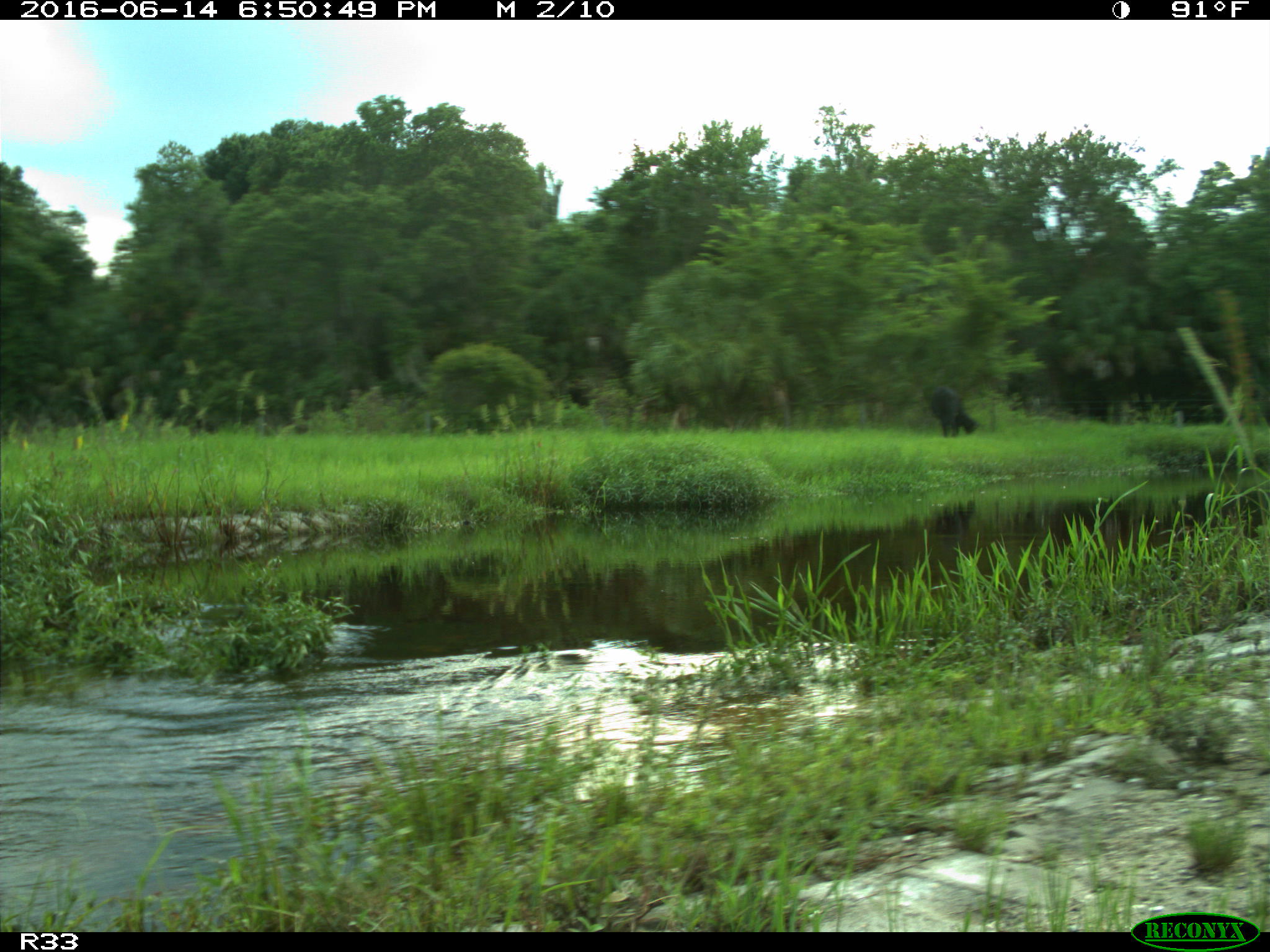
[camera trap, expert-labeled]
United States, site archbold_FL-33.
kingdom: Animalia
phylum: Chordata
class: Mammalia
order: Artiodactyla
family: Bovidae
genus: Bos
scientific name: Bos taurus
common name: domestic cow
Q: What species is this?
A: Bos taurus (domestic cow).